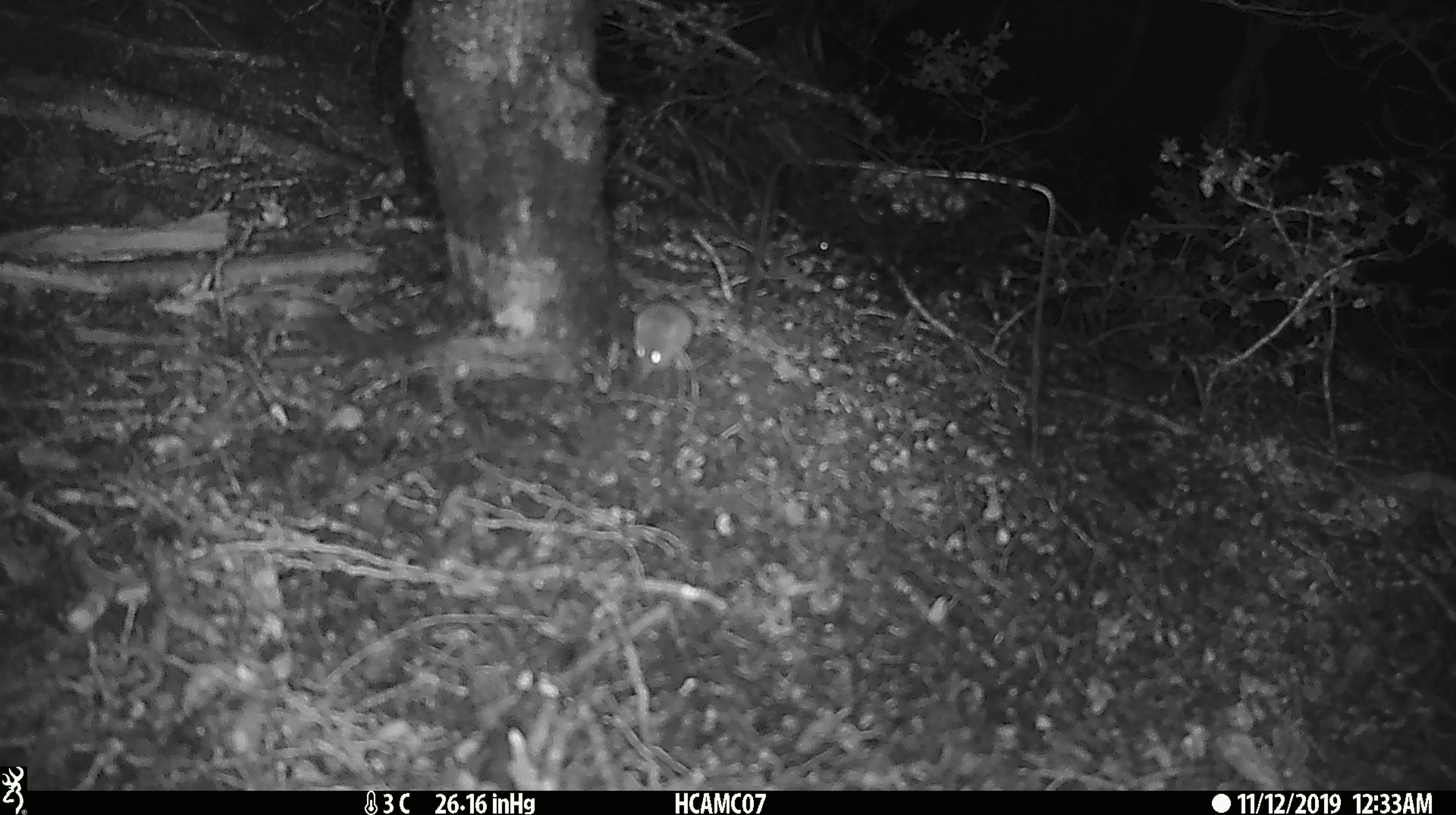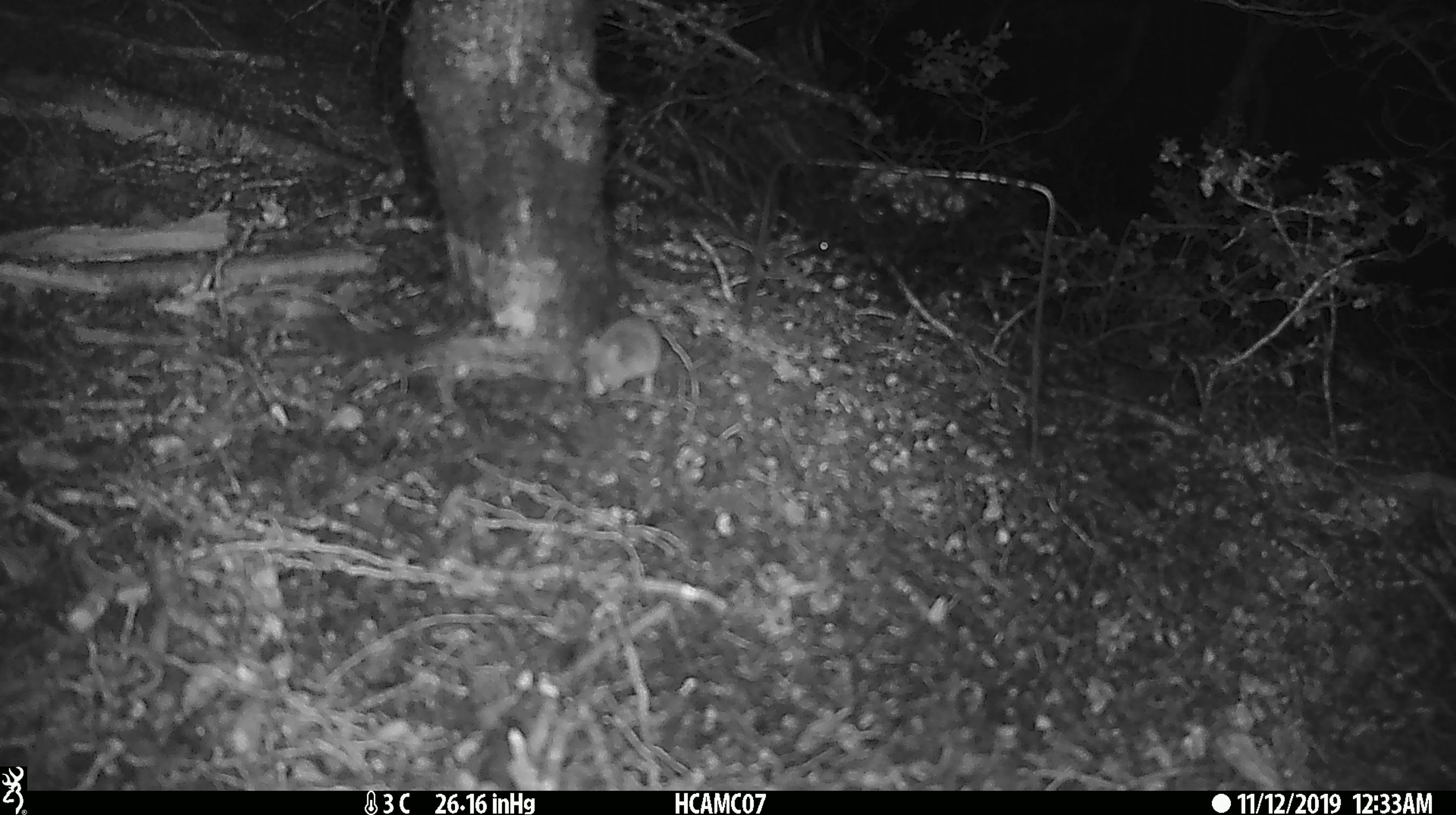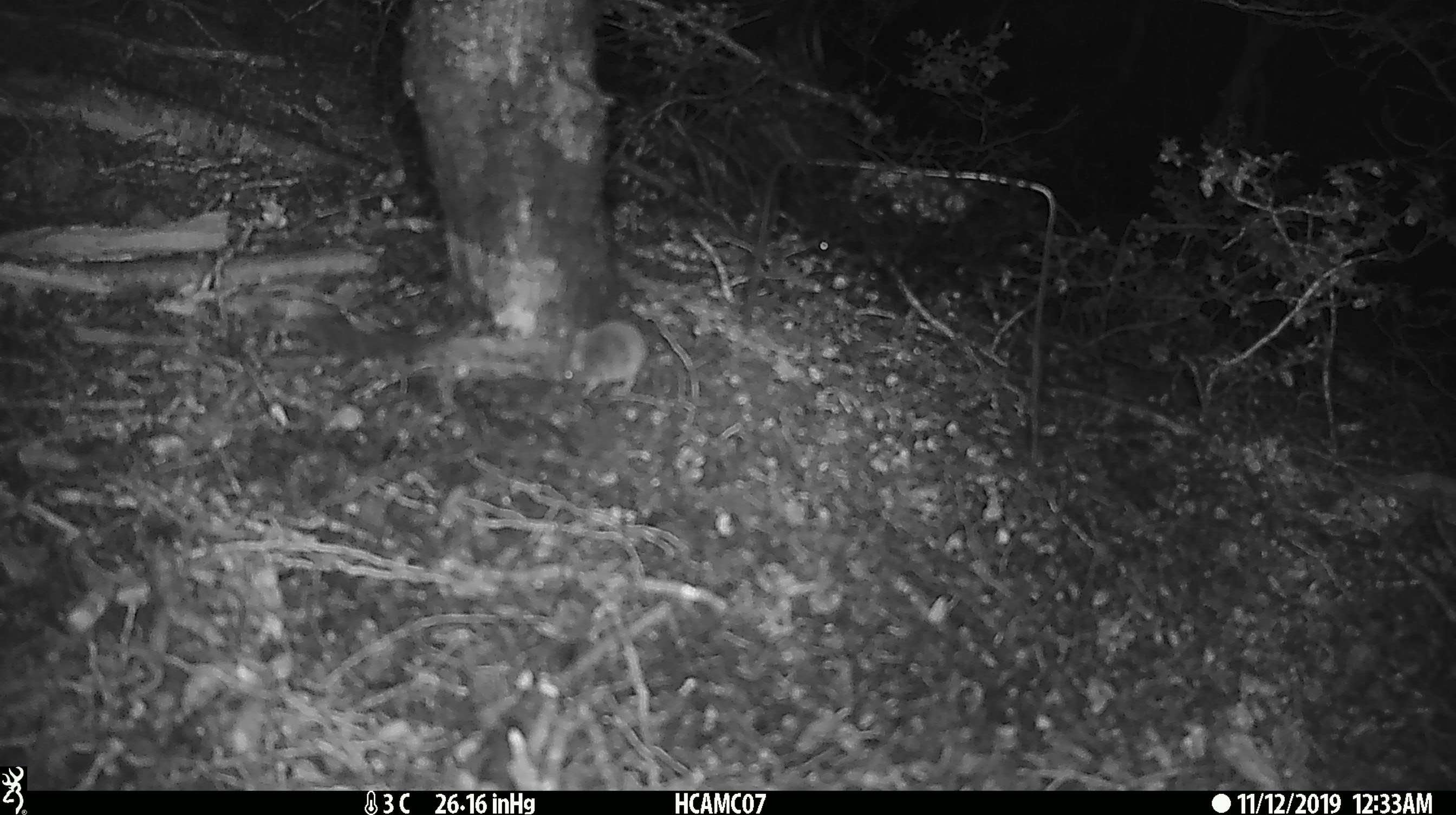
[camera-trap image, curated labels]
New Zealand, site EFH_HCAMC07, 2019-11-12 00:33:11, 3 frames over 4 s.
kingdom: Animalia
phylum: Chordata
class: Mammalia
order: Rodentia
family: Muridae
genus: Mus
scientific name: Mus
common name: mouse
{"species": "mouse (Mus)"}